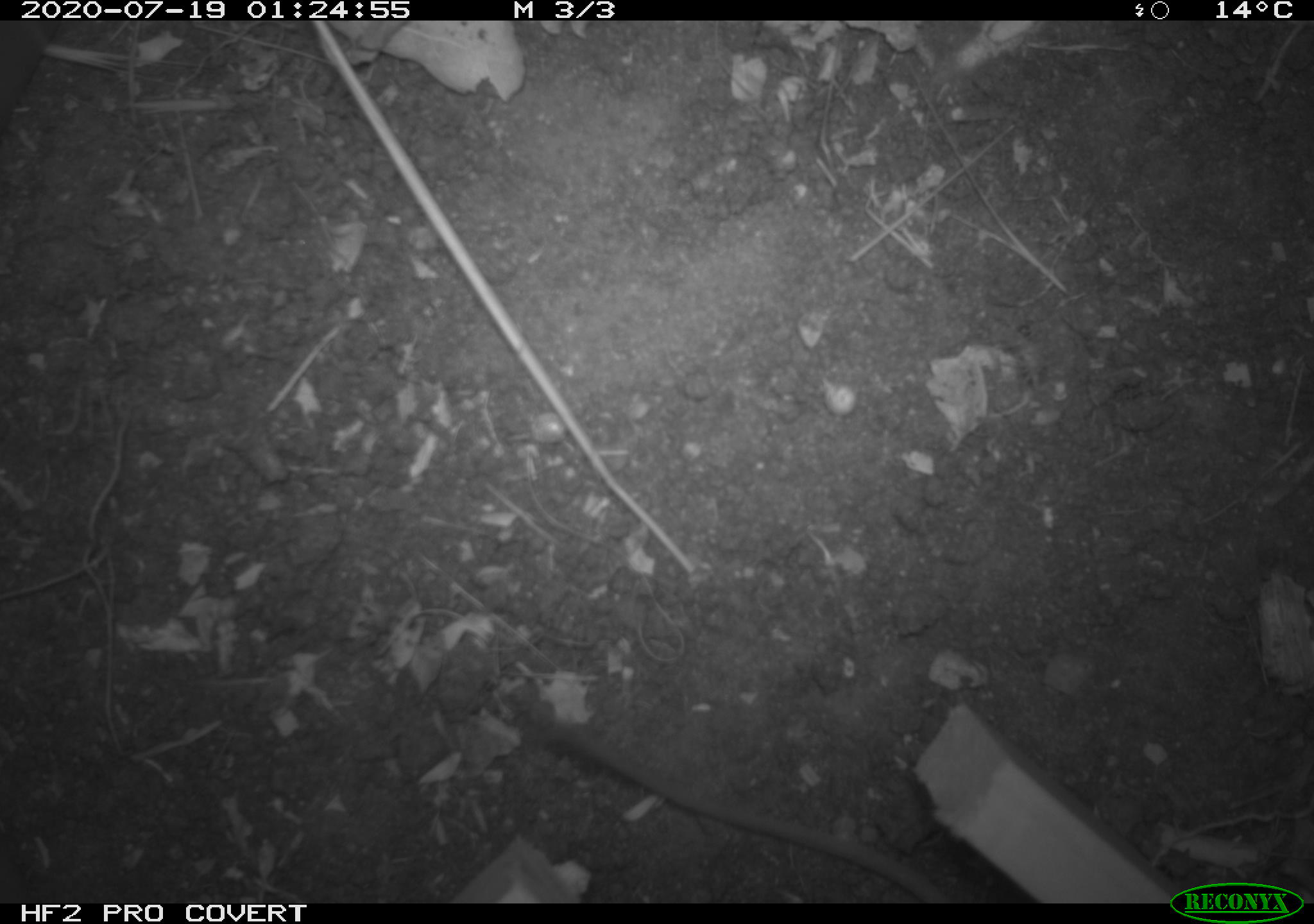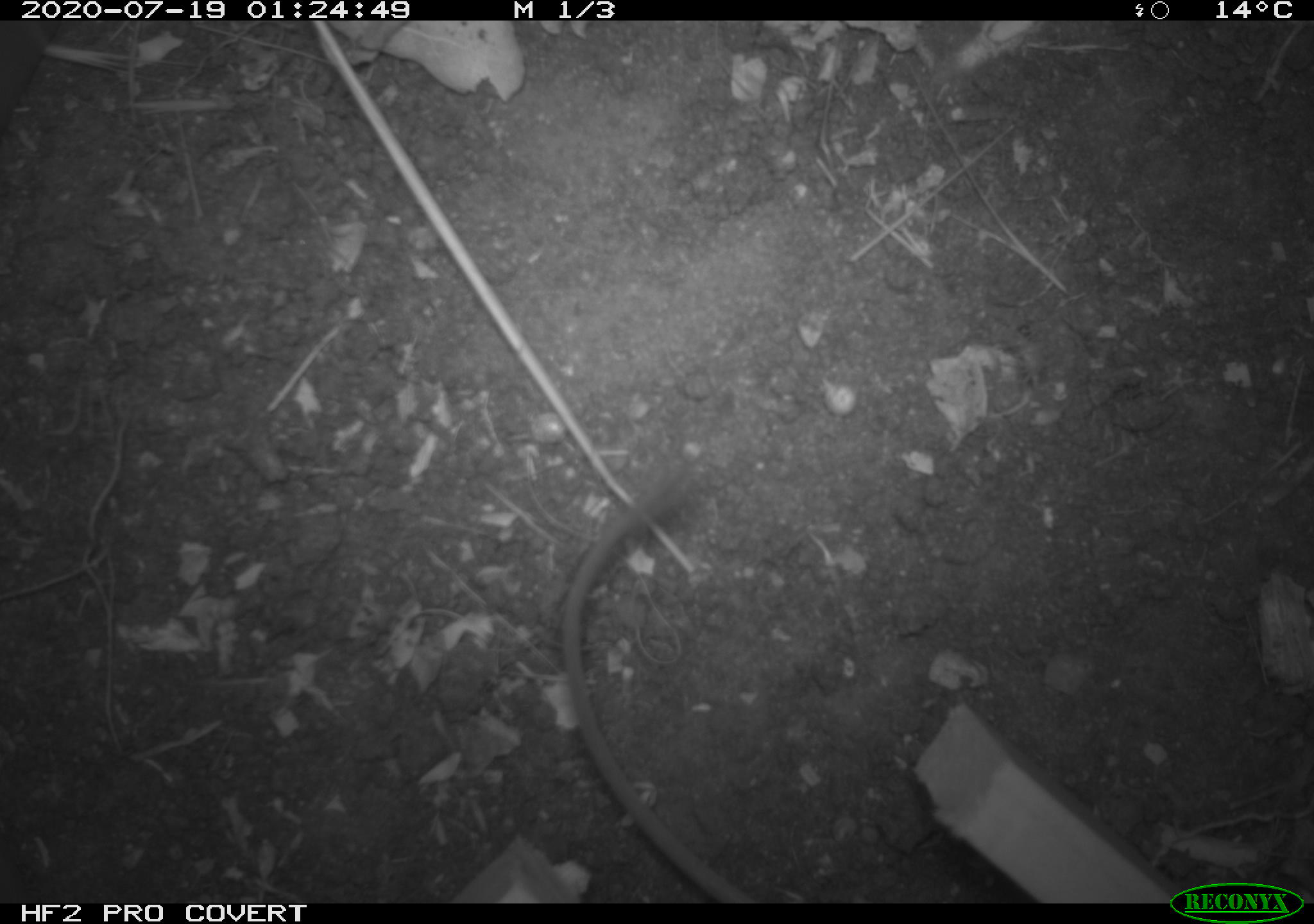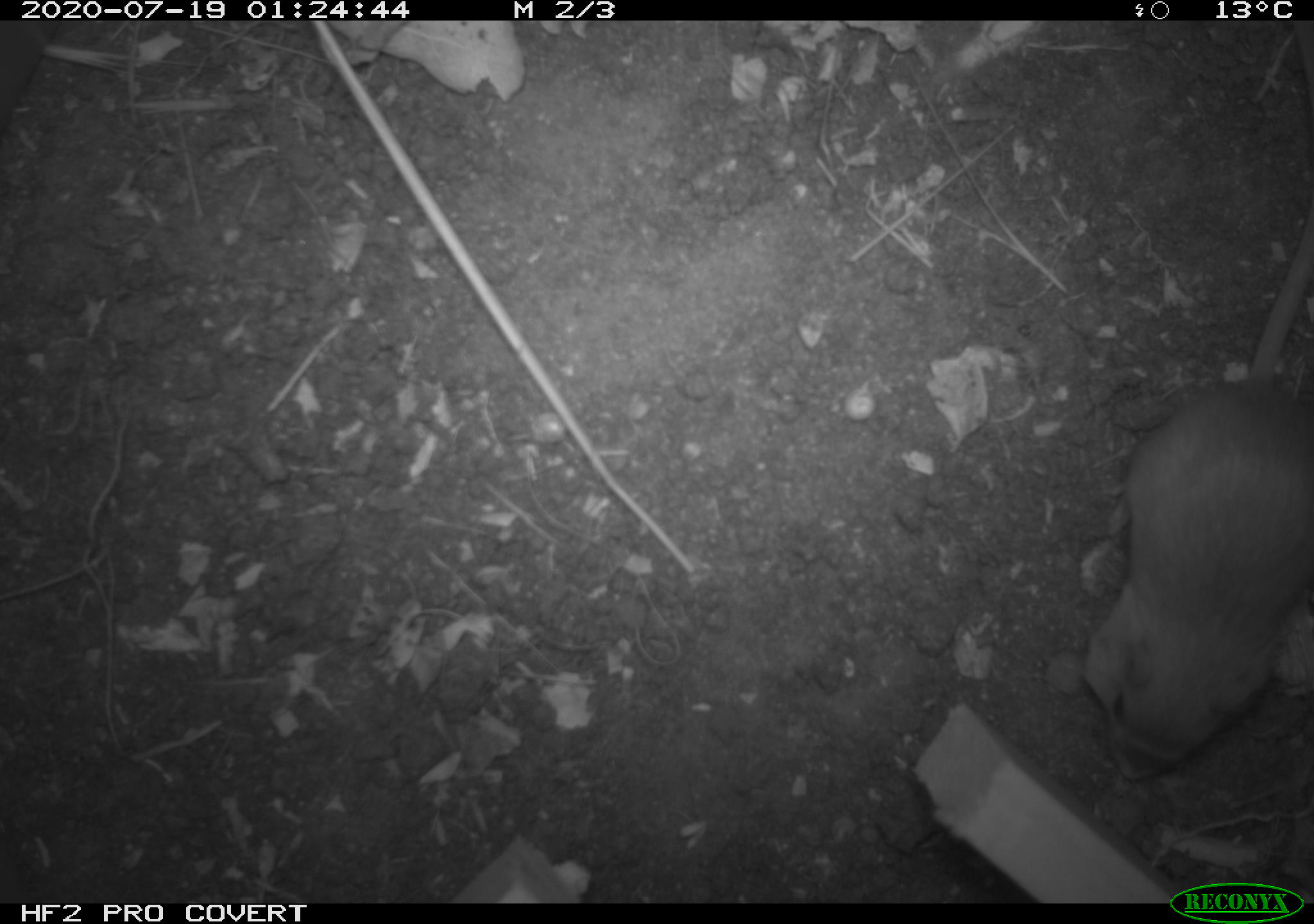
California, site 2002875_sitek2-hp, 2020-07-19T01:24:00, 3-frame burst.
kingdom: Animalia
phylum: Chordata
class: Mammalia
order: Rodentia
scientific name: Rodentia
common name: rodent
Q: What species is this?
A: Rodent (Rodentia).